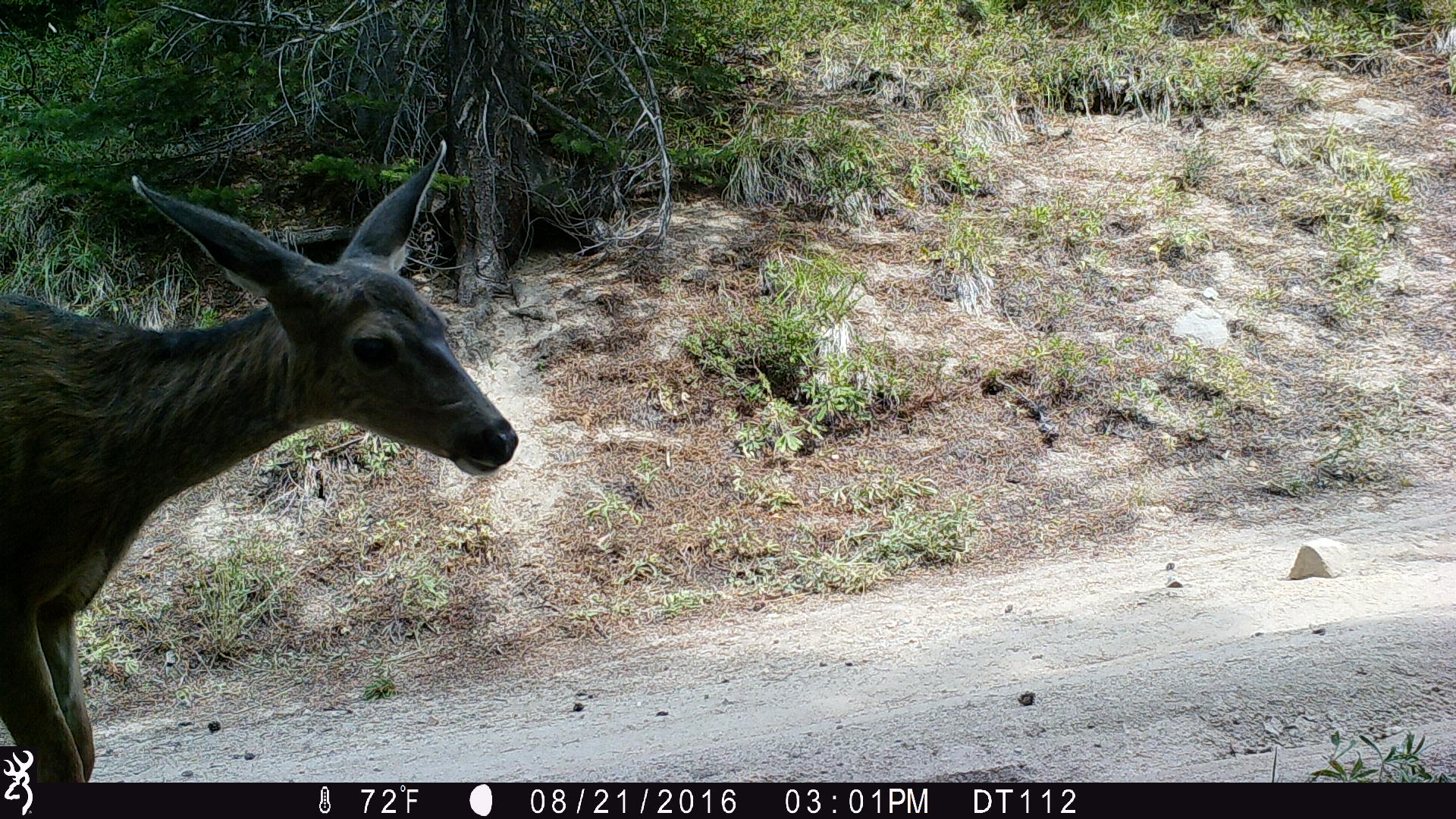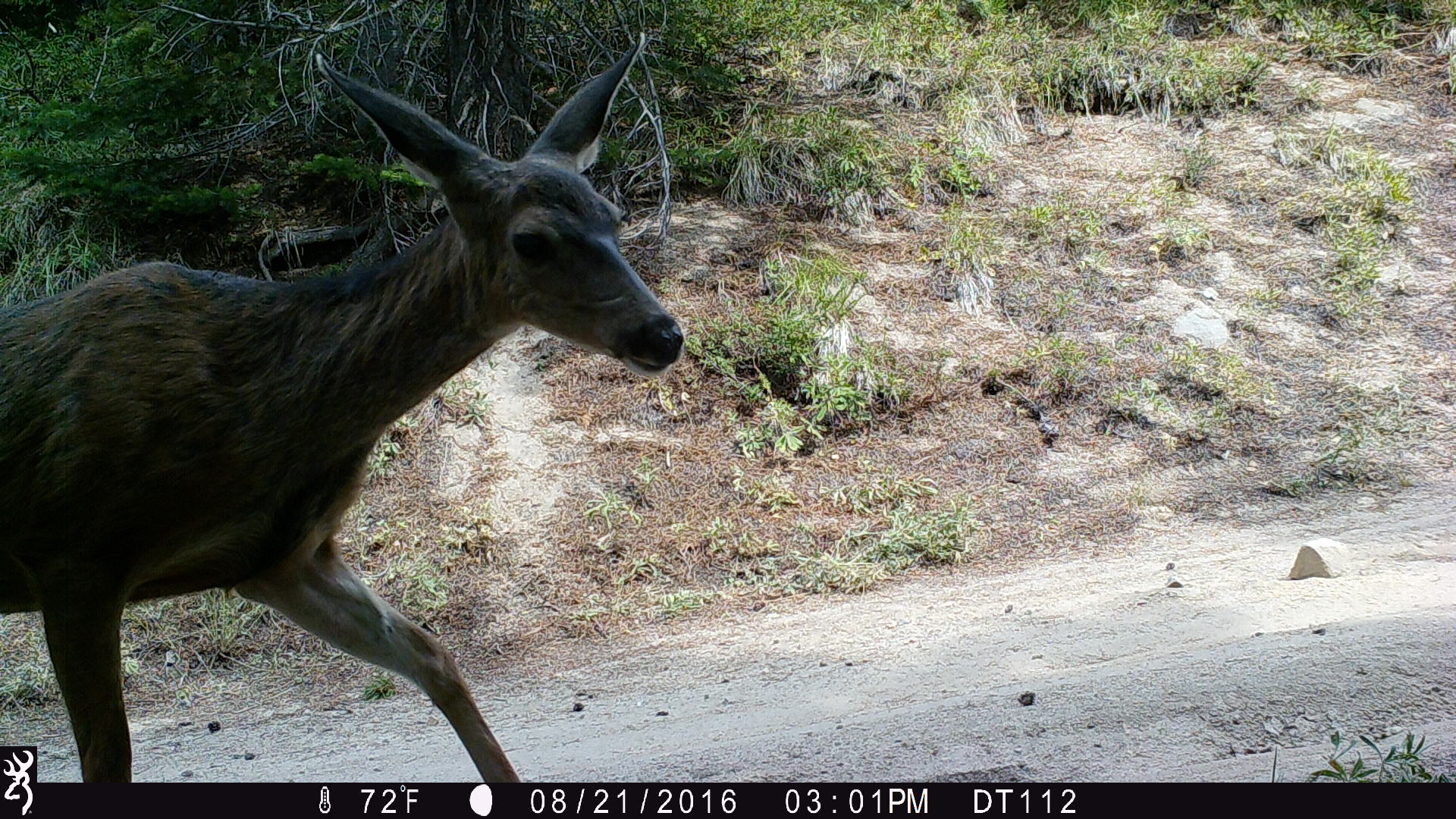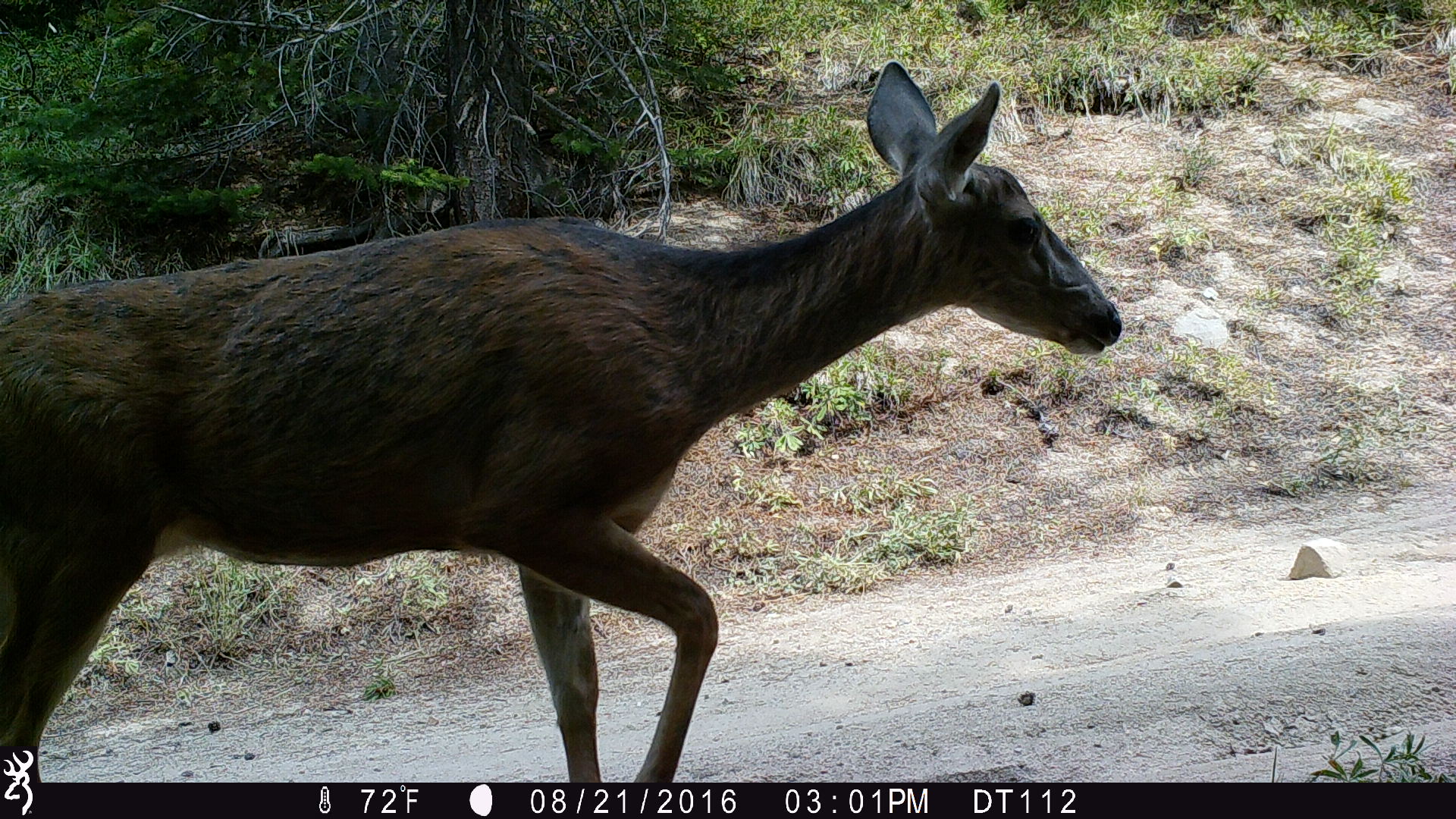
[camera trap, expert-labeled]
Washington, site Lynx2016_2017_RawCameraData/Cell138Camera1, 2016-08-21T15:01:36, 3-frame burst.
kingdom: Animalia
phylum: Chordata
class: Mammalia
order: Artiodactyla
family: Cervidae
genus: Odocoileus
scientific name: Odocoileus hemionus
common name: mule deer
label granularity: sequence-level